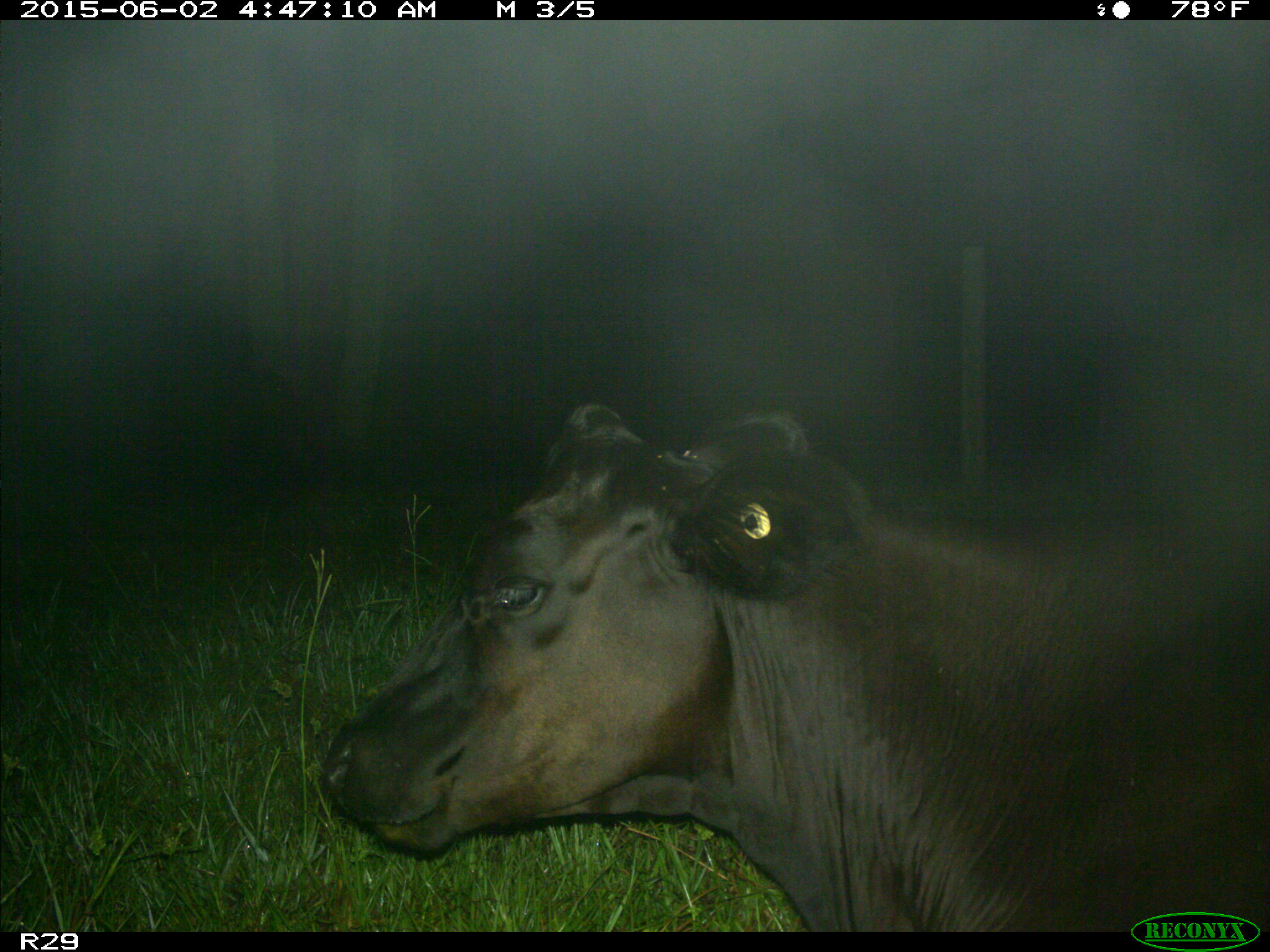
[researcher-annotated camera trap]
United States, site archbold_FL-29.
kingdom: Animalia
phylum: Chordata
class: Mammalia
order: Artiodactyla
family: Bovidae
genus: Bos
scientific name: Bos taurus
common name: domestic cow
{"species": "Bos taurus (domestic cow)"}